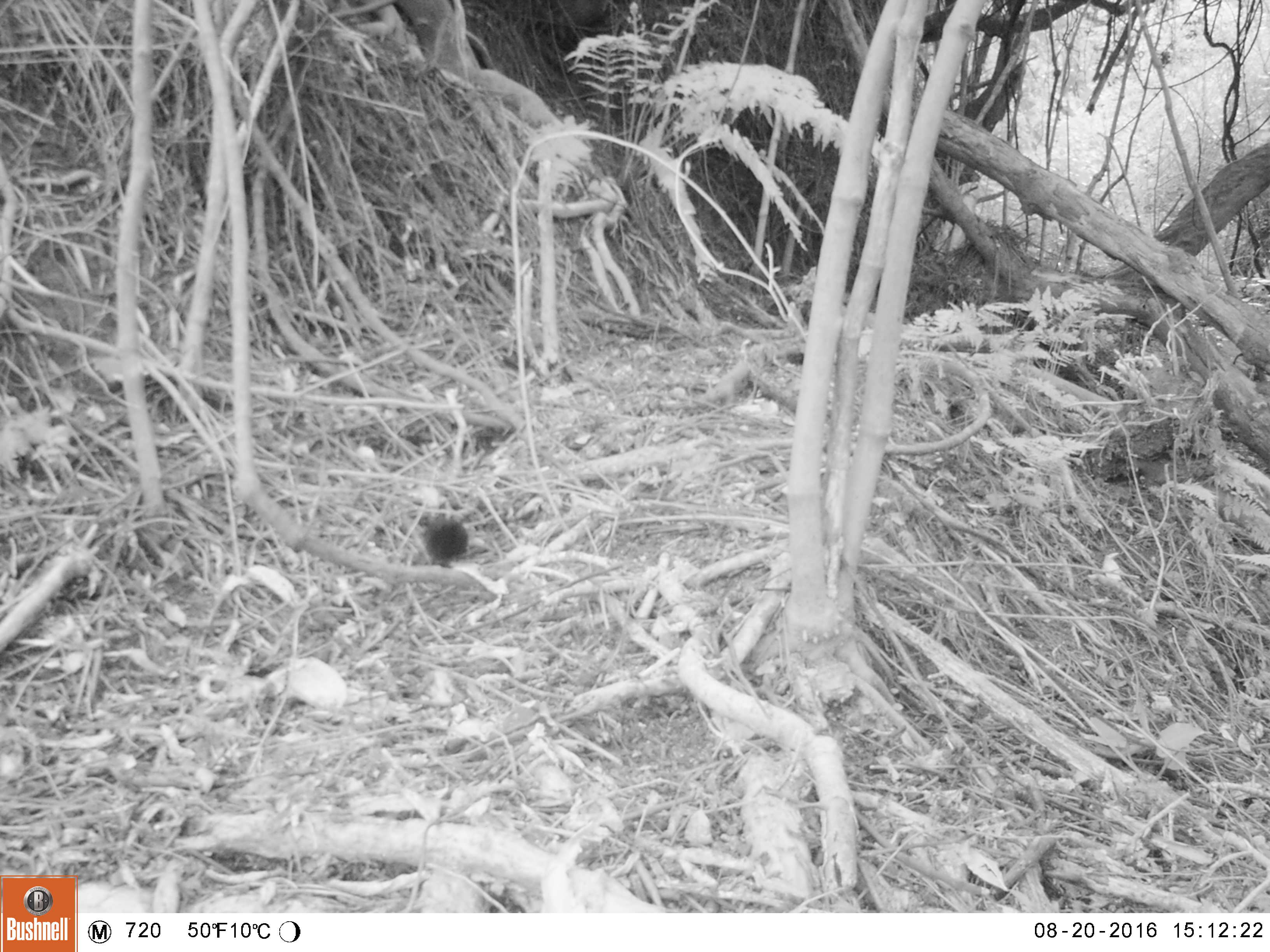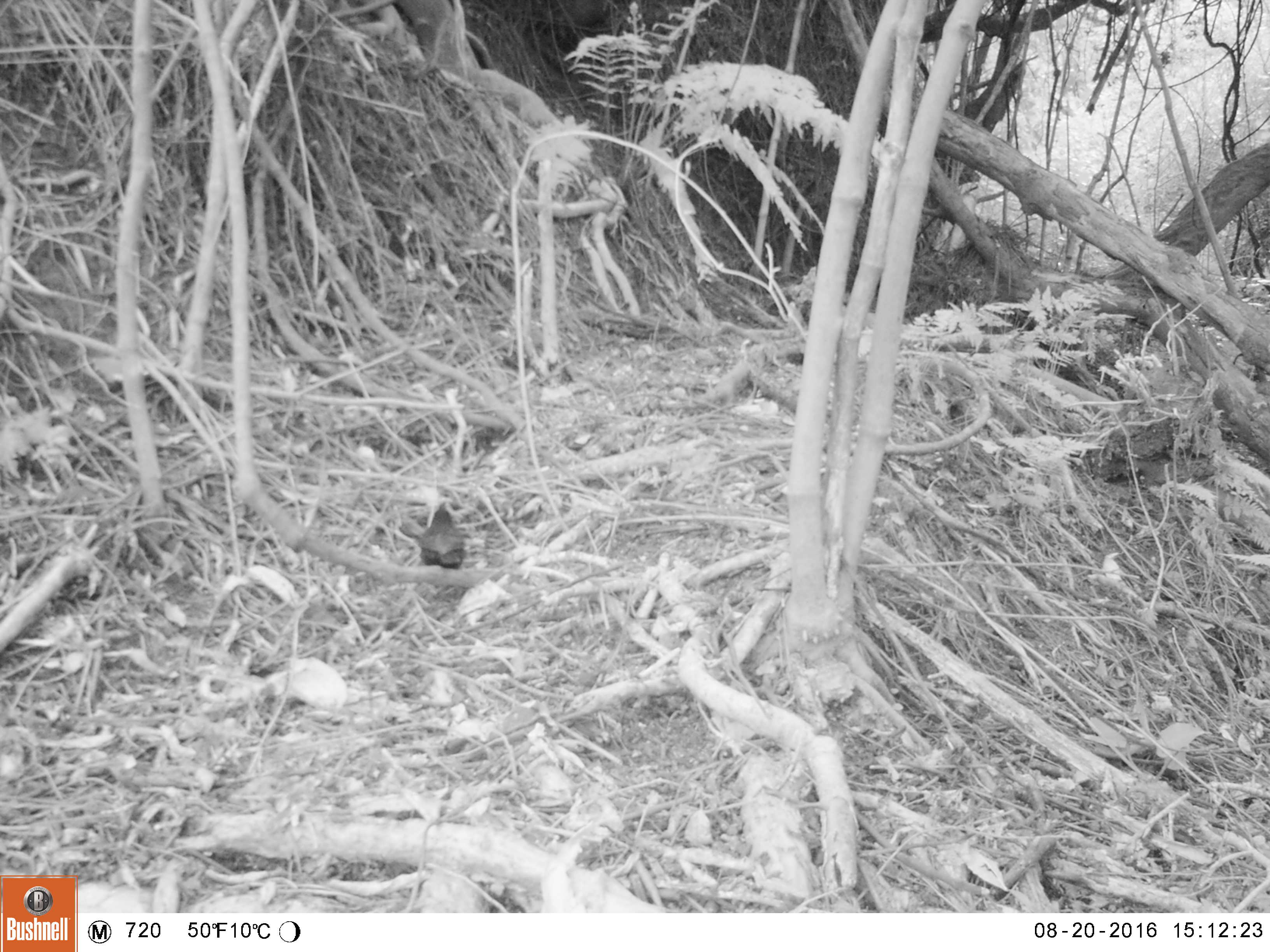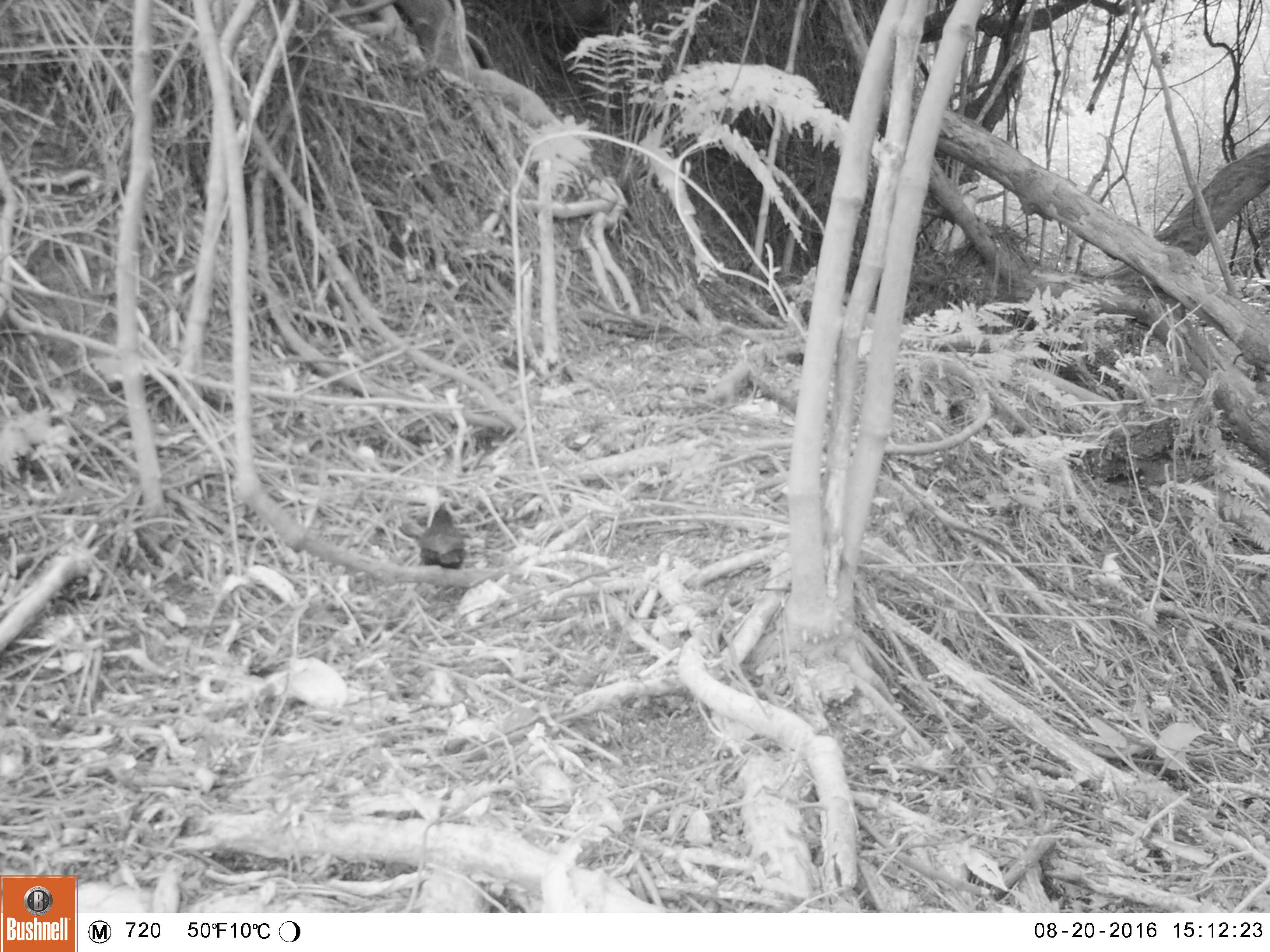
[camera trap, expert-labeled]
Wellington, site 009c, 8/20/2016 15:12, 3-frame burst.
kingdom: Animalia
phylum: Chordata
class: Aves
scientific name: Aves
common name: bird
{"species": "bird (Aves)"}